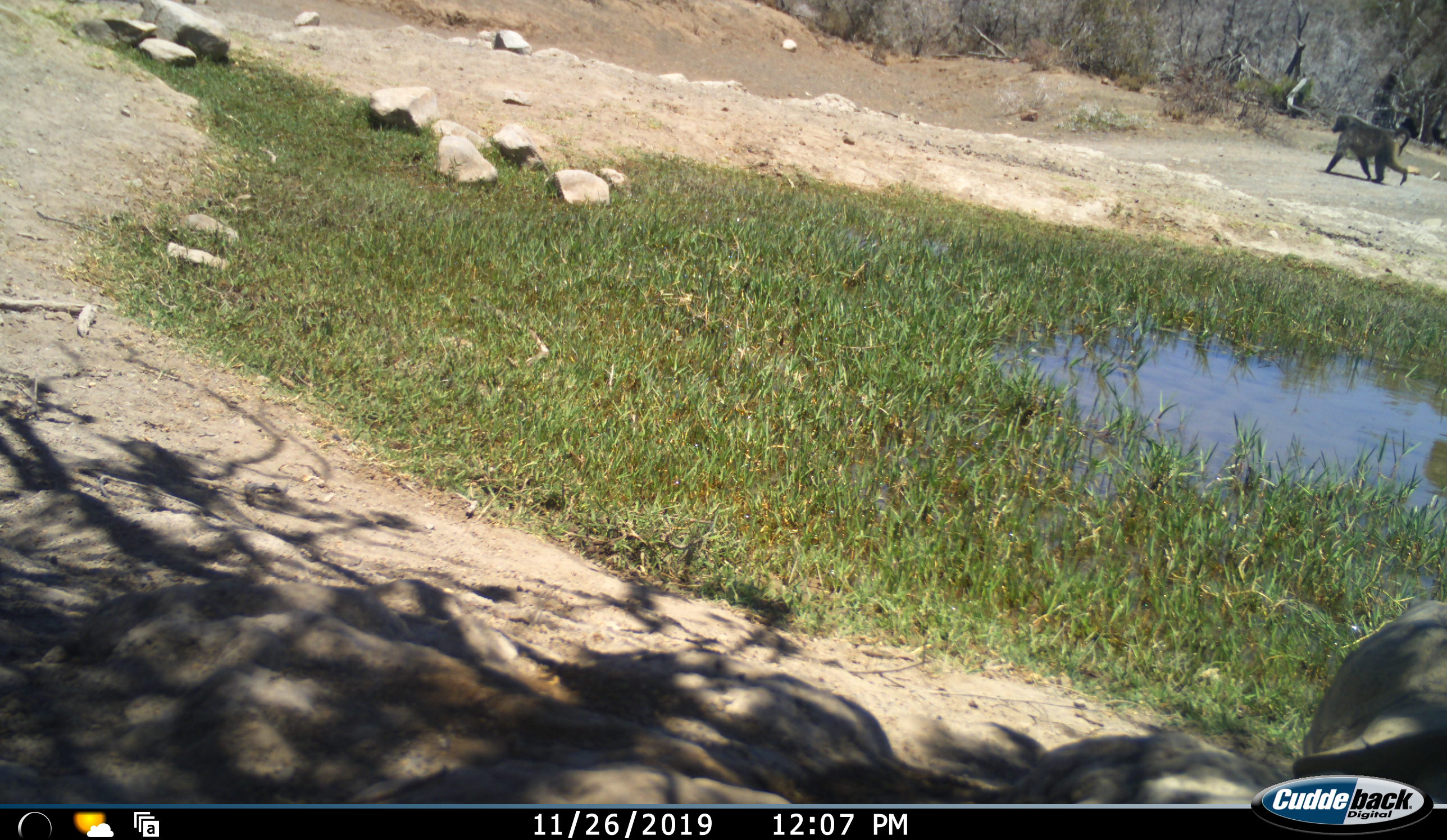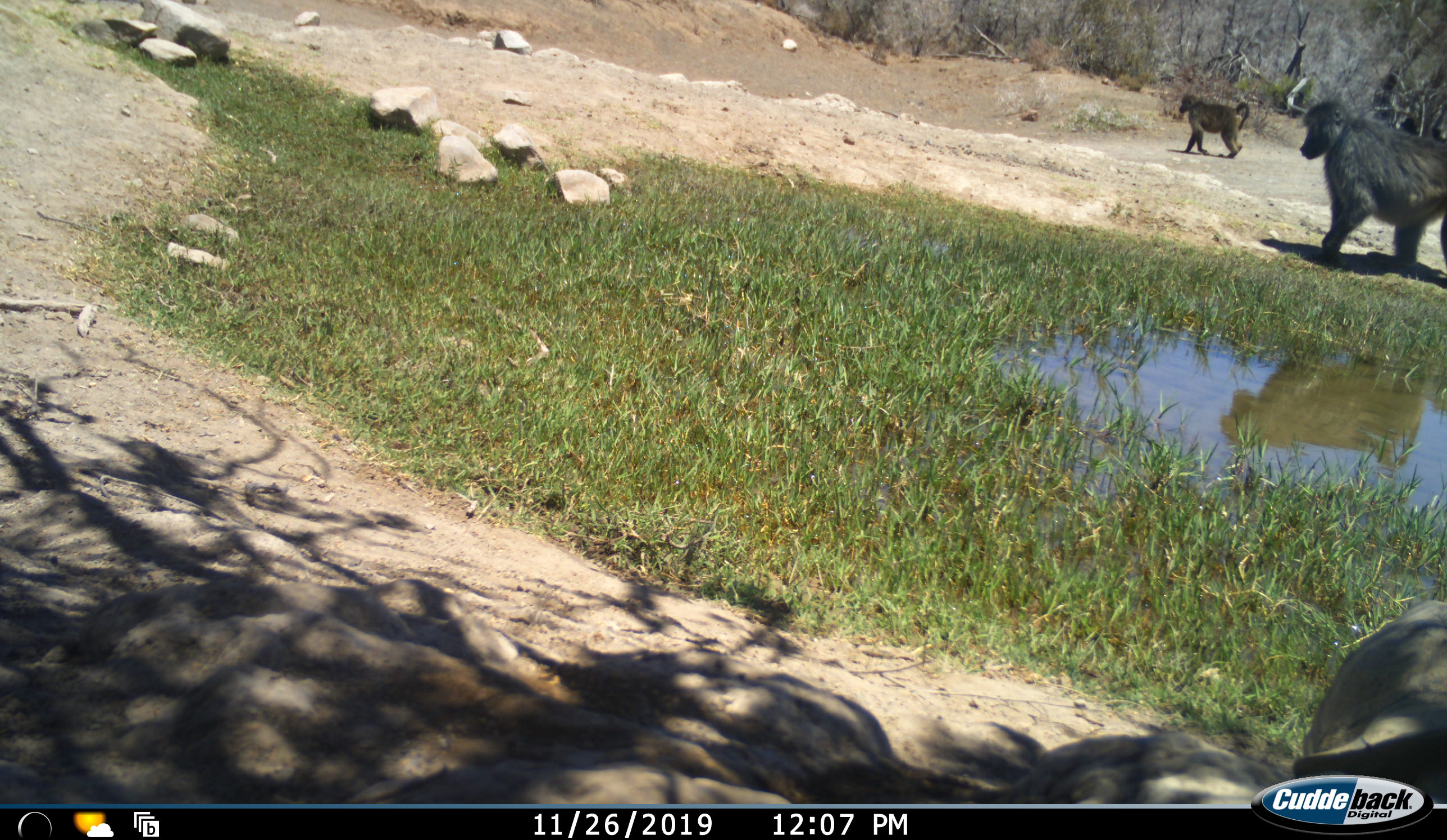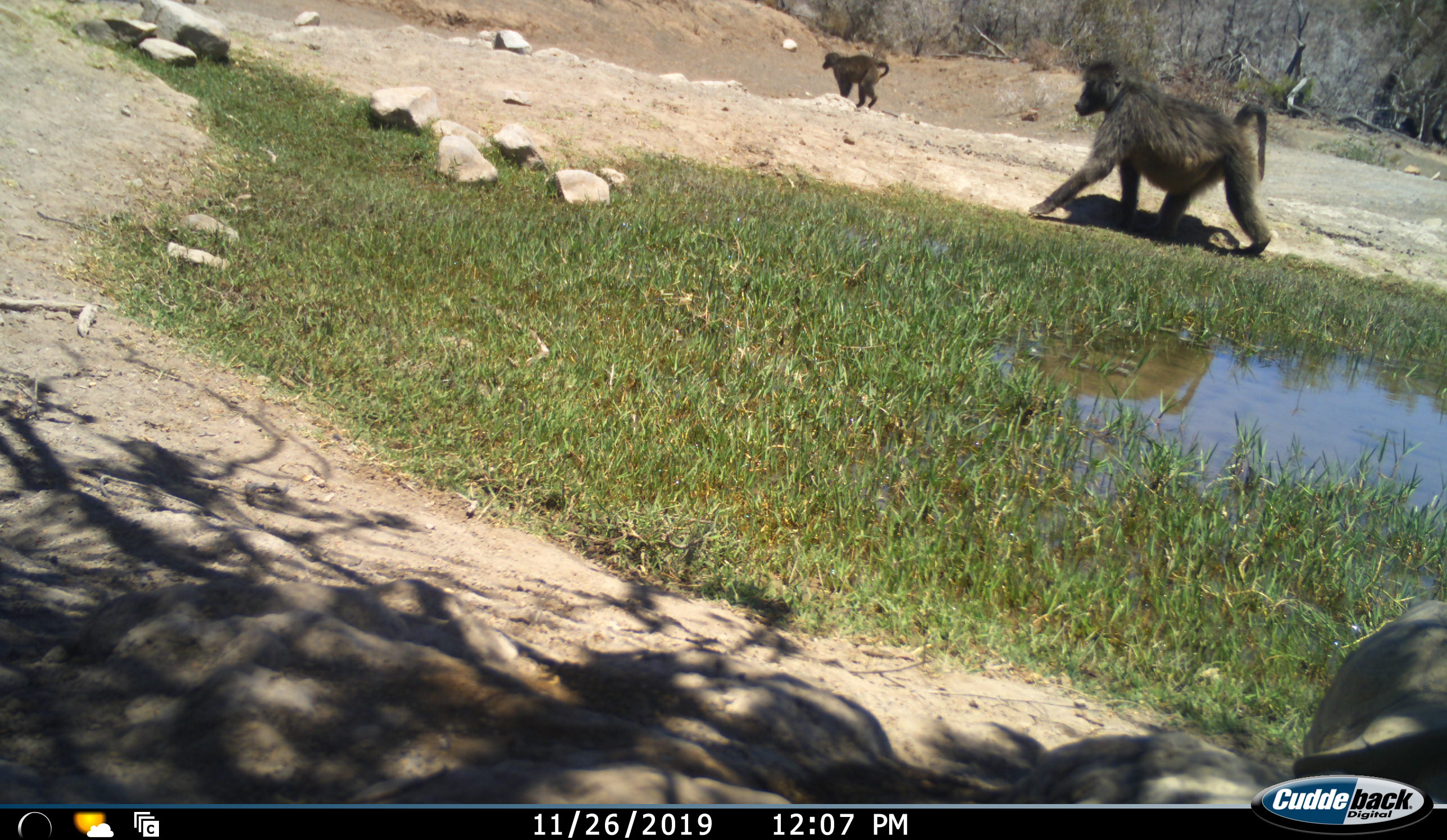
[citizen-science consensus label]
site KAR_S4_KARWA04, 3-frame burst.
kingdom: Animalia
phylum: Chordata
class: Mammalia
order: Primates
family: Cercopithecidae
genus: Papio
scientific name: Papio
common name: baboon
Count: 2.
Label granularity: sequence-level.